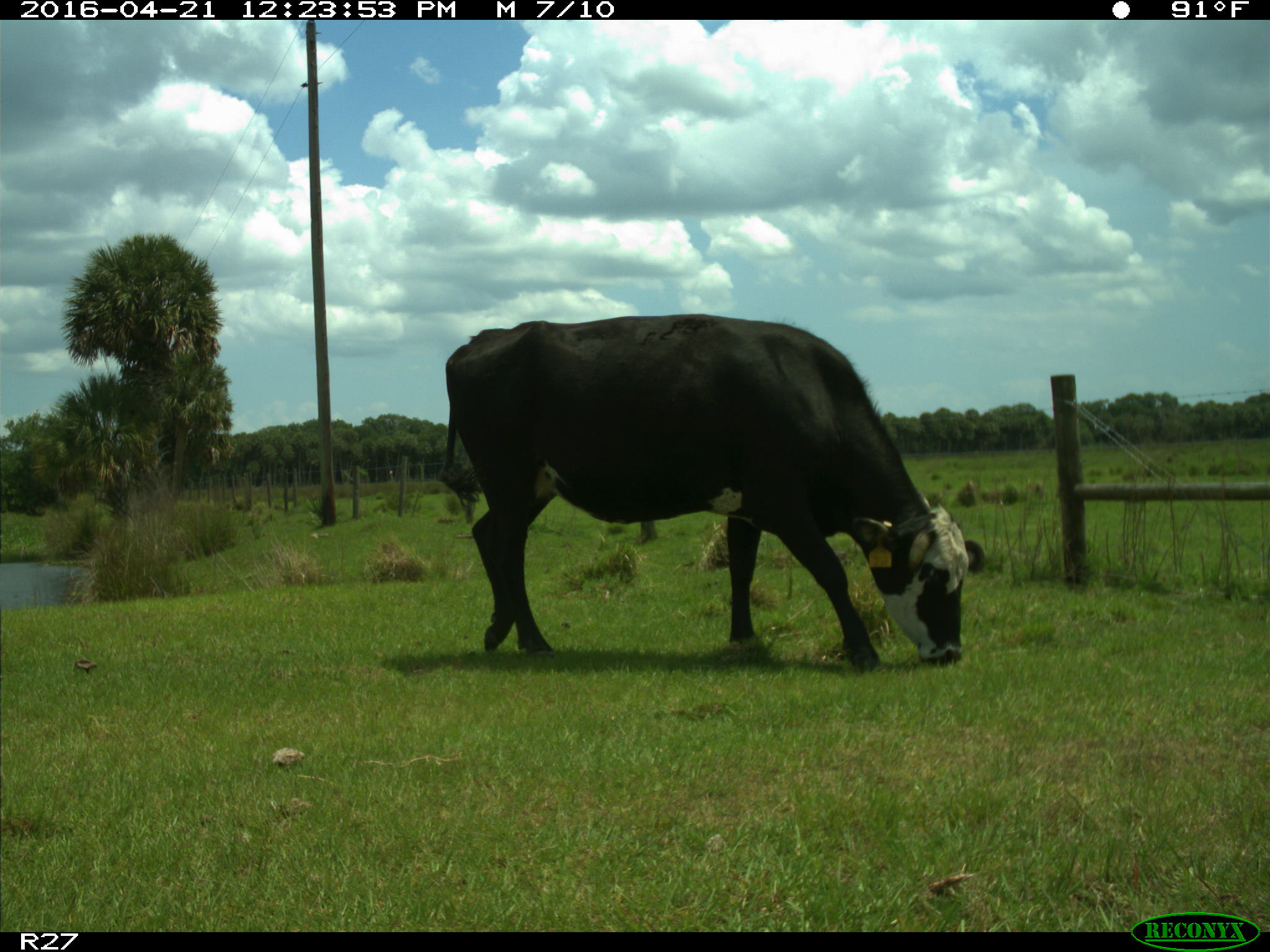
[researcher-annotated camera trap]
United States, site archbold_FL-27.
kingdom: Animalia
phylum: Chordata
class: Mammalia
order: Artiodactyla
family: Bovidae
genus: Bos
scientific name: Bos taurus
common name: domestic cow